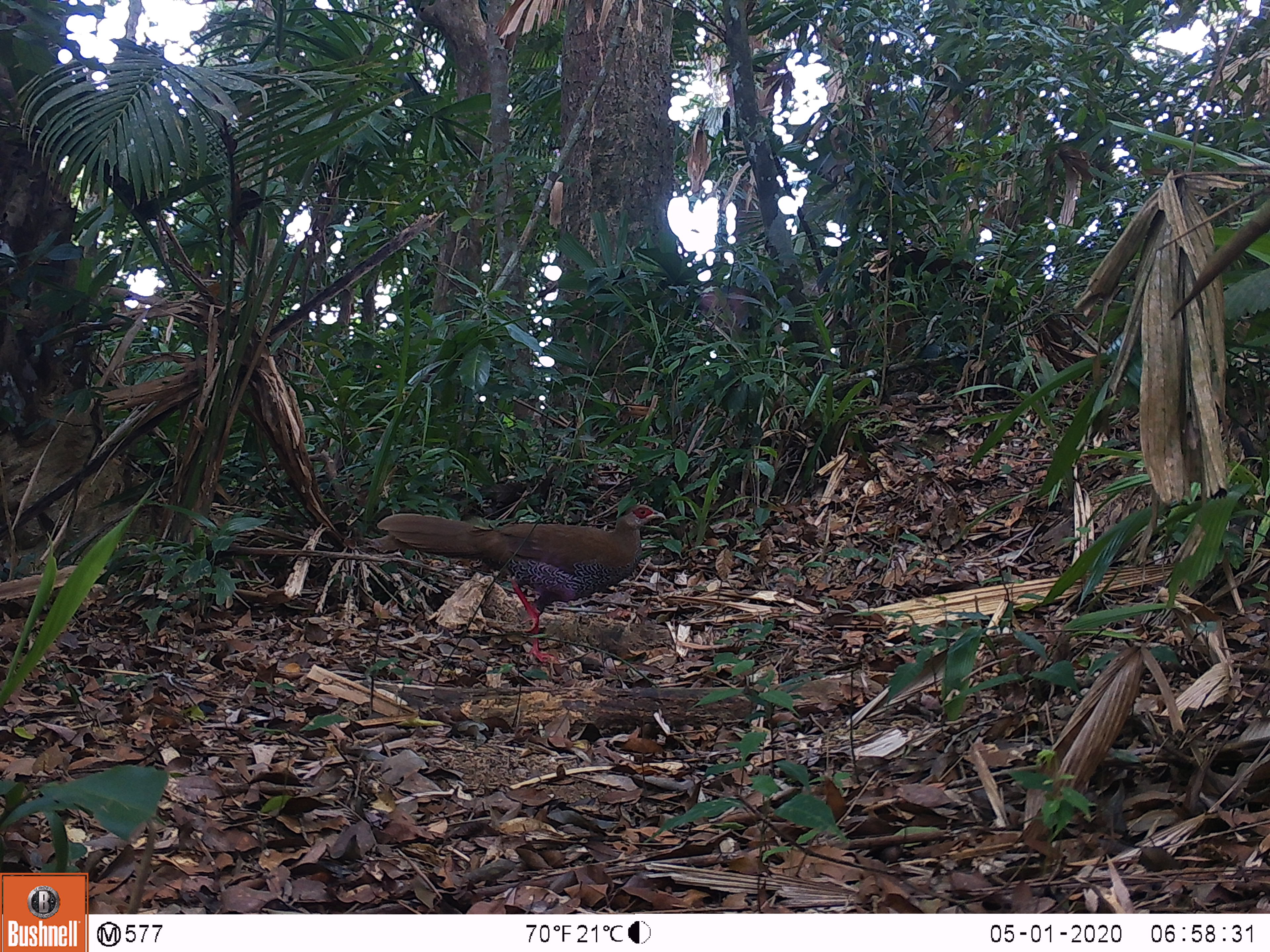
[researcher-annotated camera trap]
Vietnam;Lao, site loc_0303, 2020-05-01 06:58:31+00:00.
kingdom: Animalia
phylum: Chordata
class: Aves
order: Galliformes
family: Phasianidae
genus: Lophura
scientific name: Lophura nycthemera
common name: silver pheasant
Silver pheasant (Lophura nycthemera). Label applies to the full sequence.